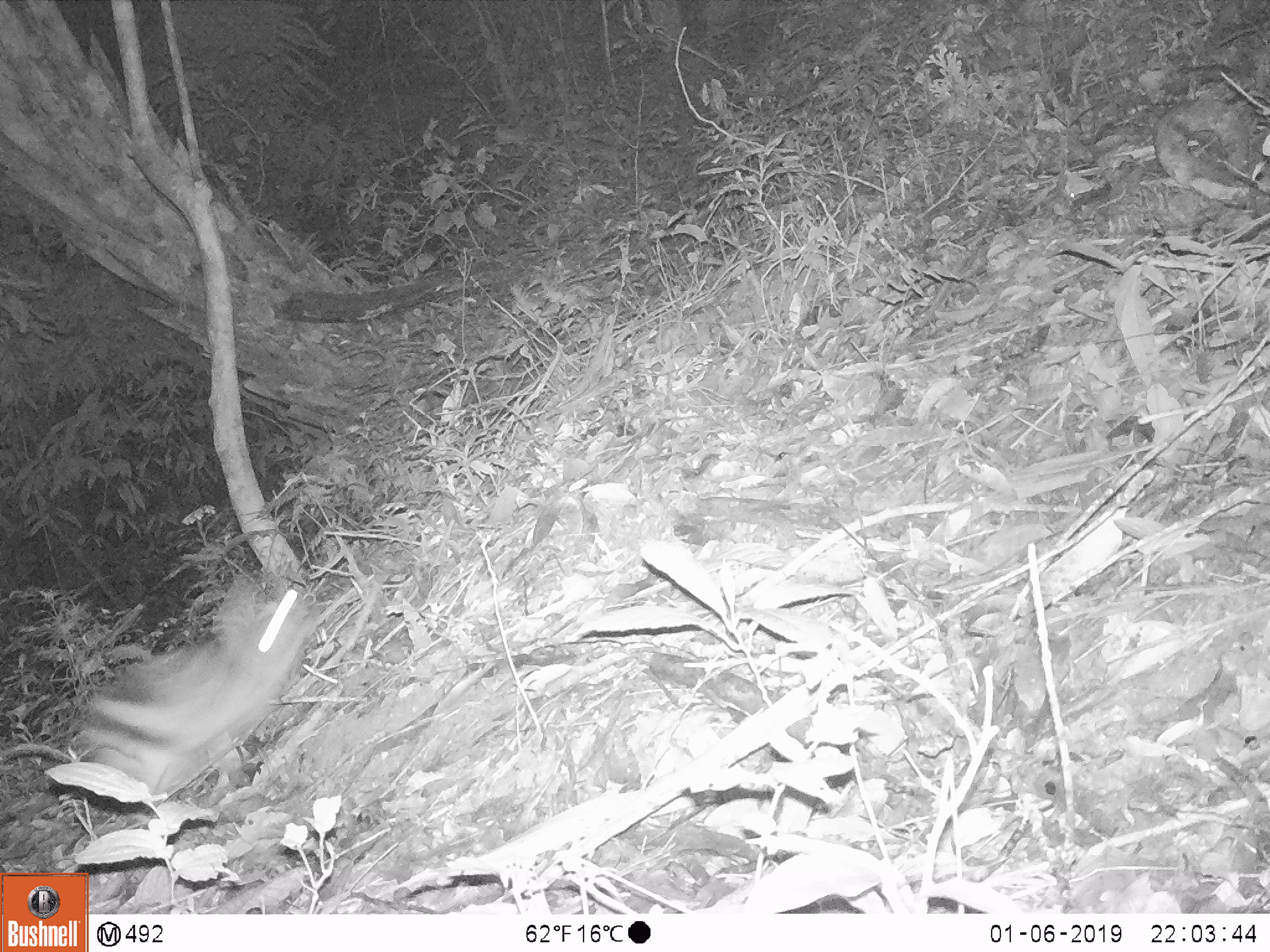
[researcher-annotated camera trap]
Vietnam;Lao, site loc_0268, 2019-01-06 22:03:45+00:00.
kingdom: Animalia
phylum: Chordata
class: Mammalia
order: Lagomorpha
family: Leporidae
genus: Nesolagus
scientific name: Nesolagus timminsi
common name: annamite striped rabbit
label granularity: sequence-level